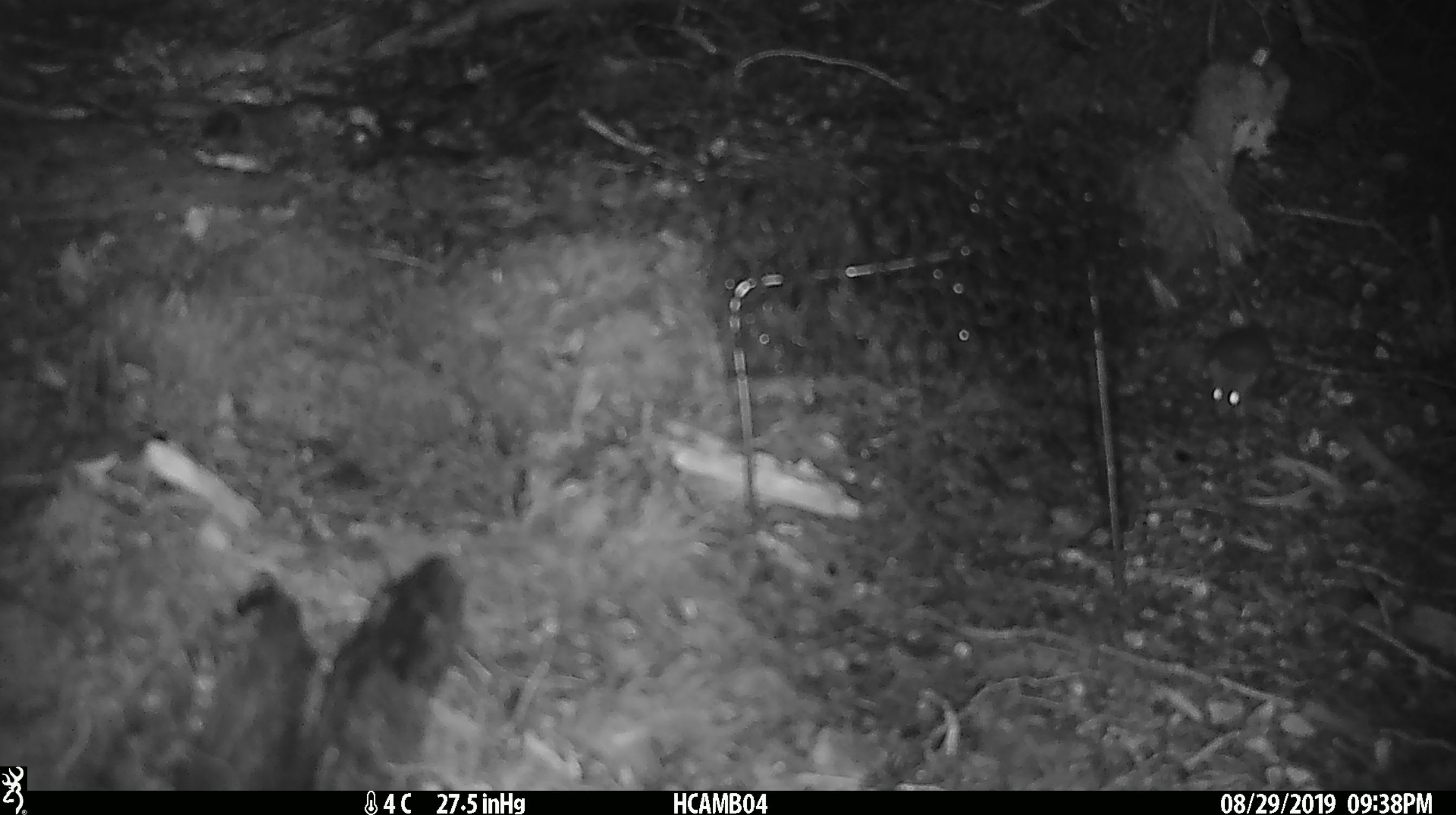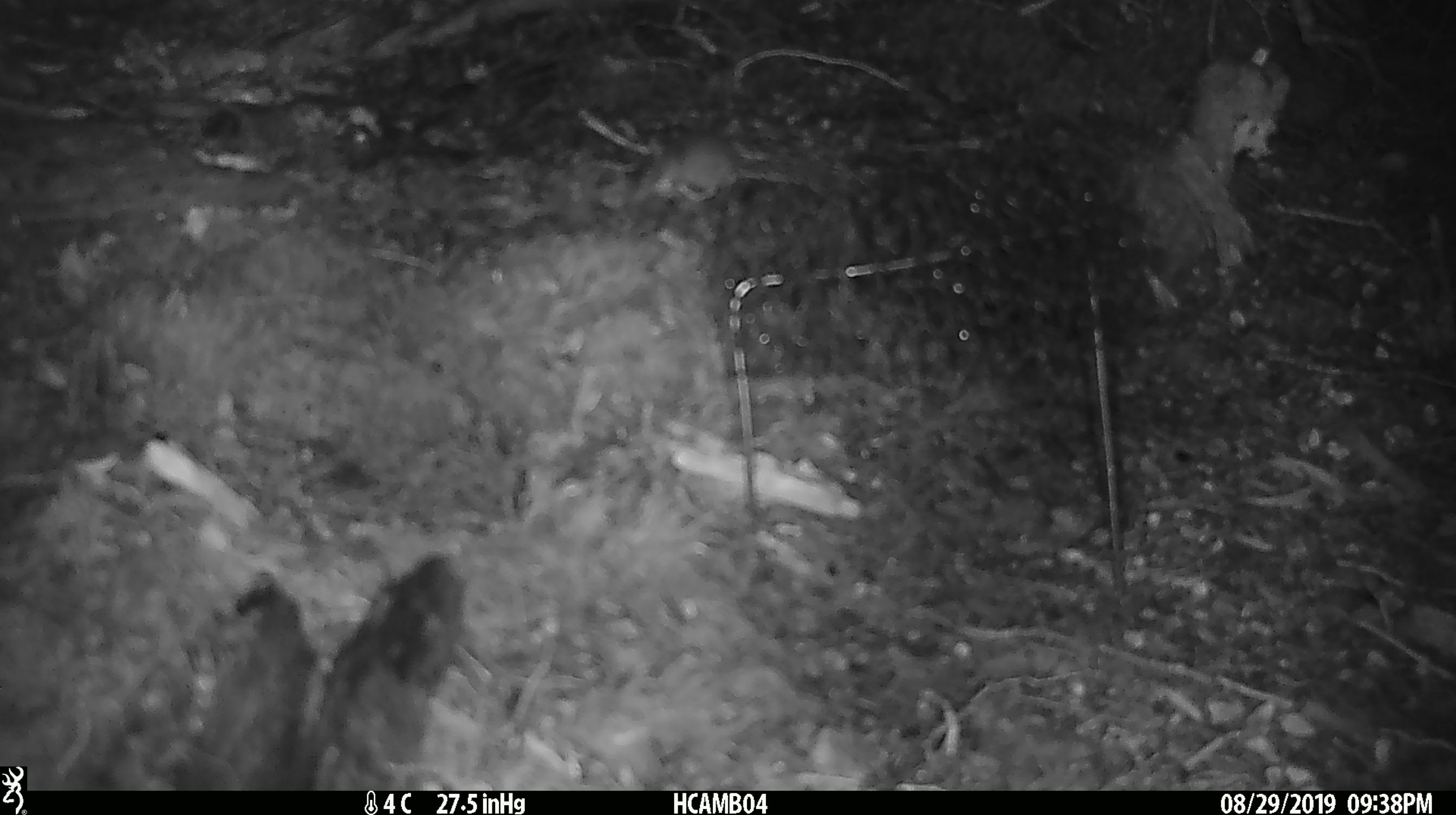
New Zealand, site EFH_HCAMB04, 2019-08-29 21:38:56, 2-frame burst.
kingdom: Animalia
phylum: Chordata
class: Mammalia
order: Rodentia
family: Muridae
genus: Mus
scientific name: Mus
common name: mouse